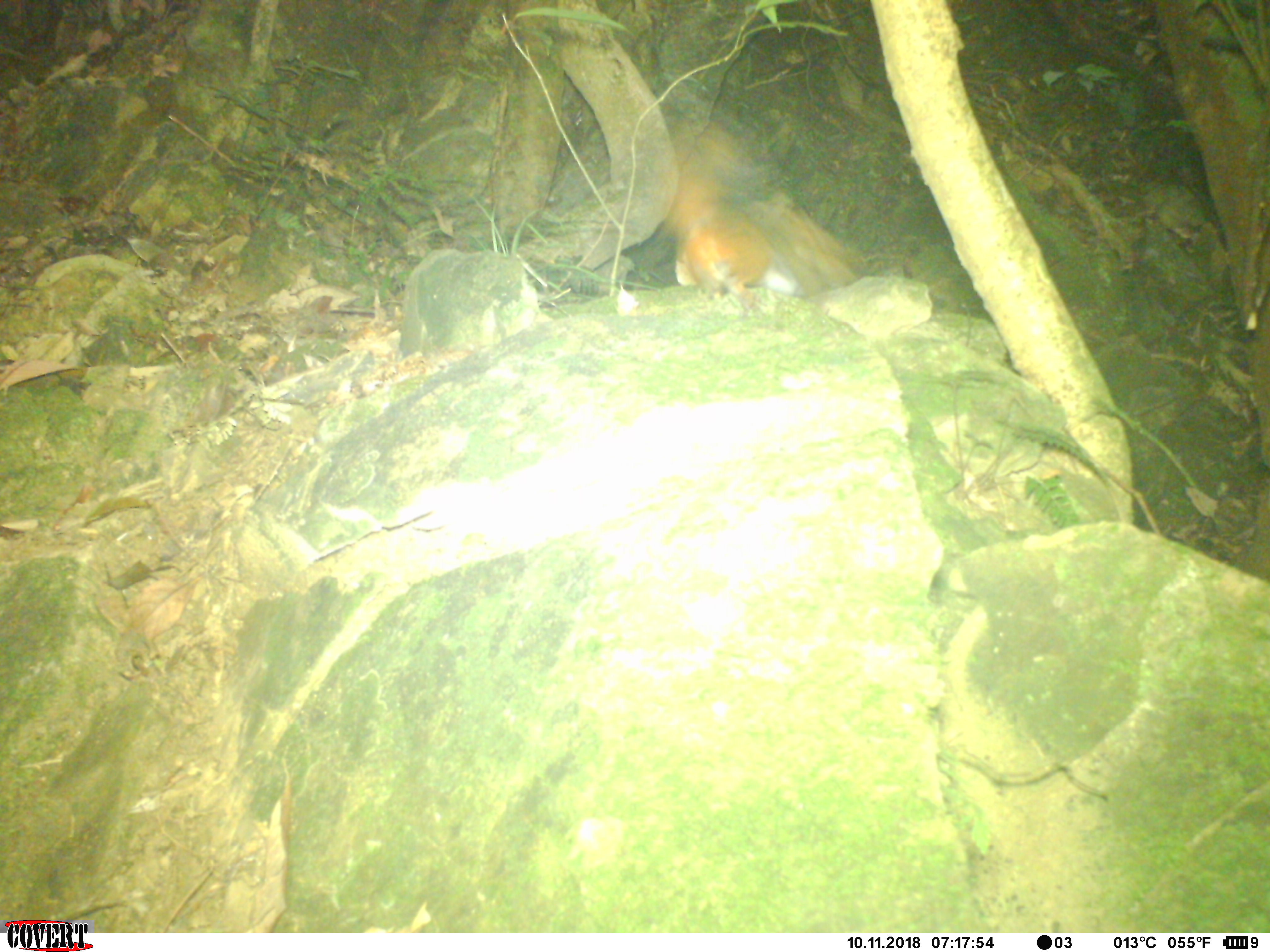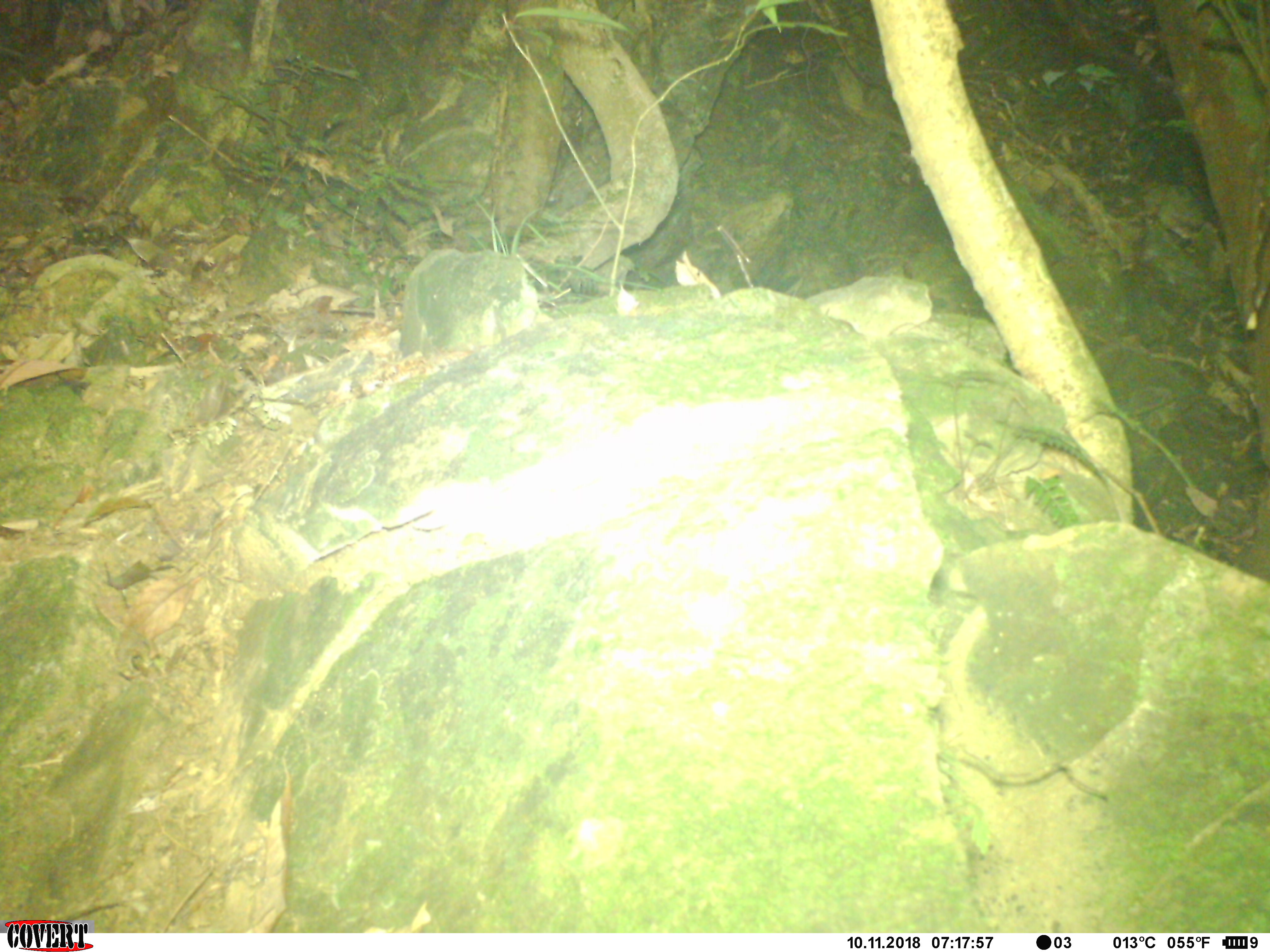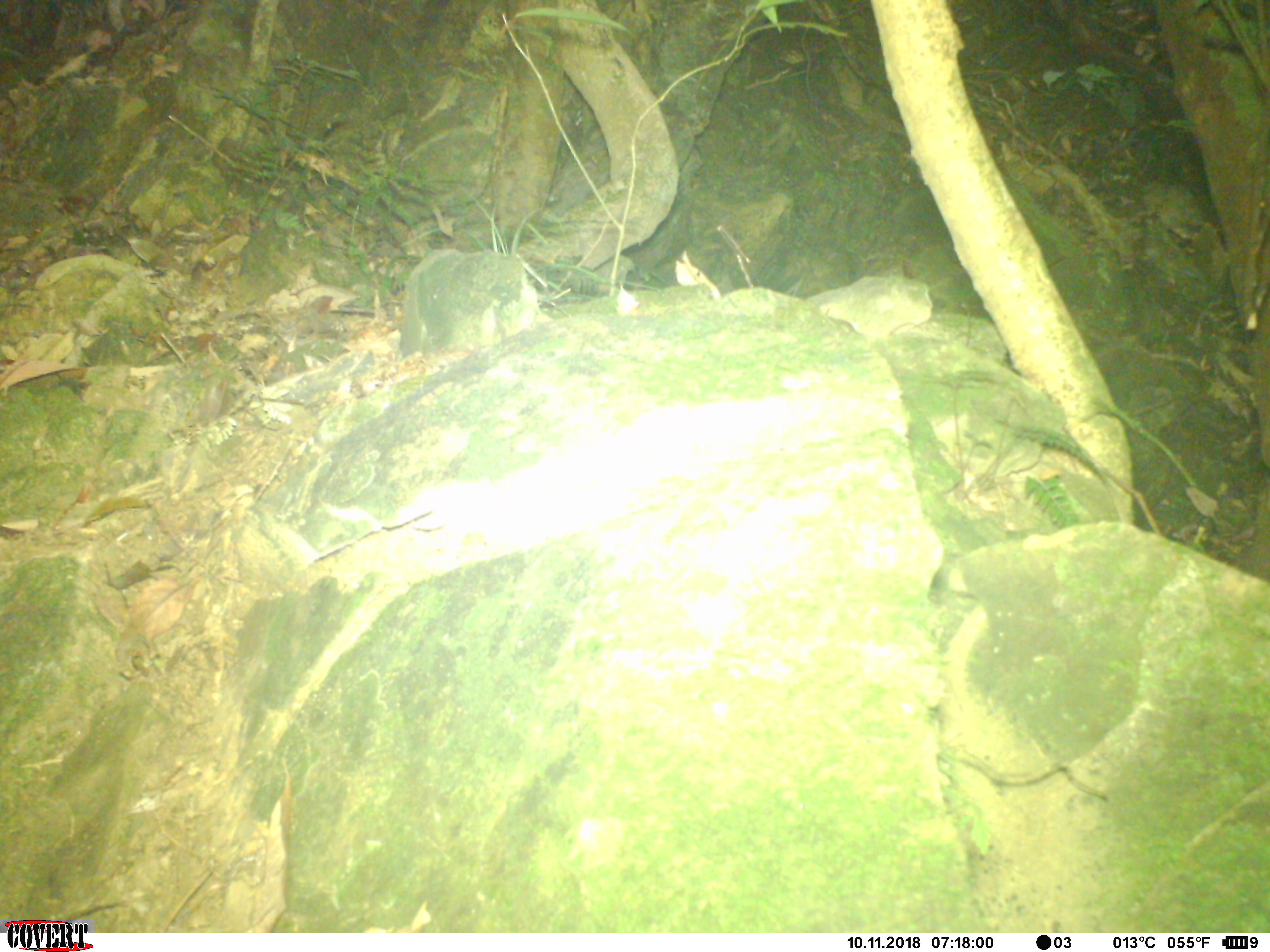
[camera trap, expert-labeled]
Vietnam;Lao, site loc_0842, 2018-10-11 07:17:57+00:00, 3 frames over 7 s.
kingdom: Animalia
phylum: Chordata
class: Mammalia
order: Rodentia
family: Sciuridae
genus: Dremomys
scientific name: Dremomys rufigenis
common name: red-cheeked squirrel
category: red cheeked squirrel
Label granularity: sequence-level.